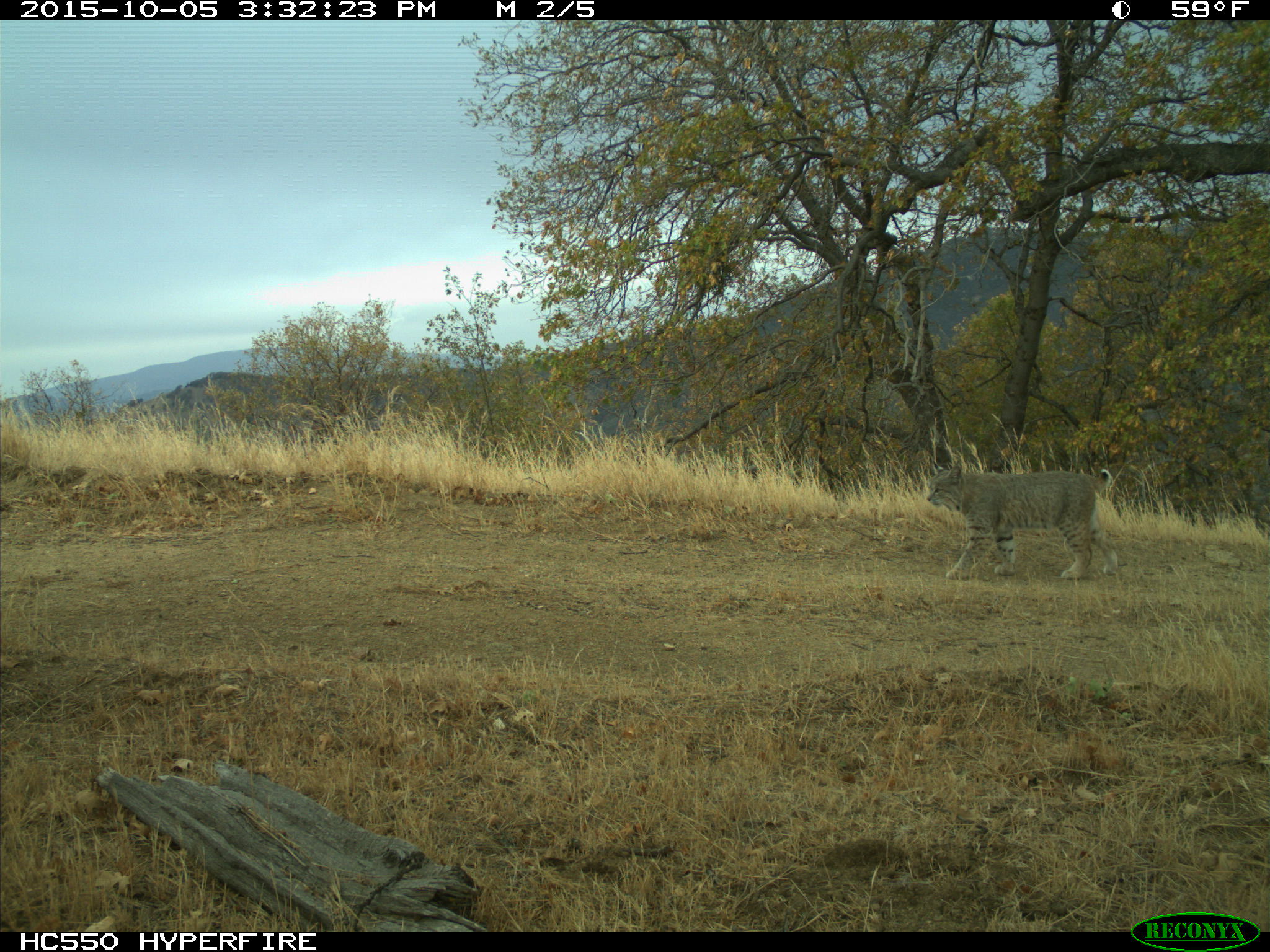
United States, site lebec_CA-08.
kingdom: Animalia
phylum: Chordata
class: Mammalia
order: Carnivora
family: Felidae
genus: Lynx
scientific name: Lynx rufus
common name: bobcat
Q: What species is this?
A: Lynx rufus (bobcat).